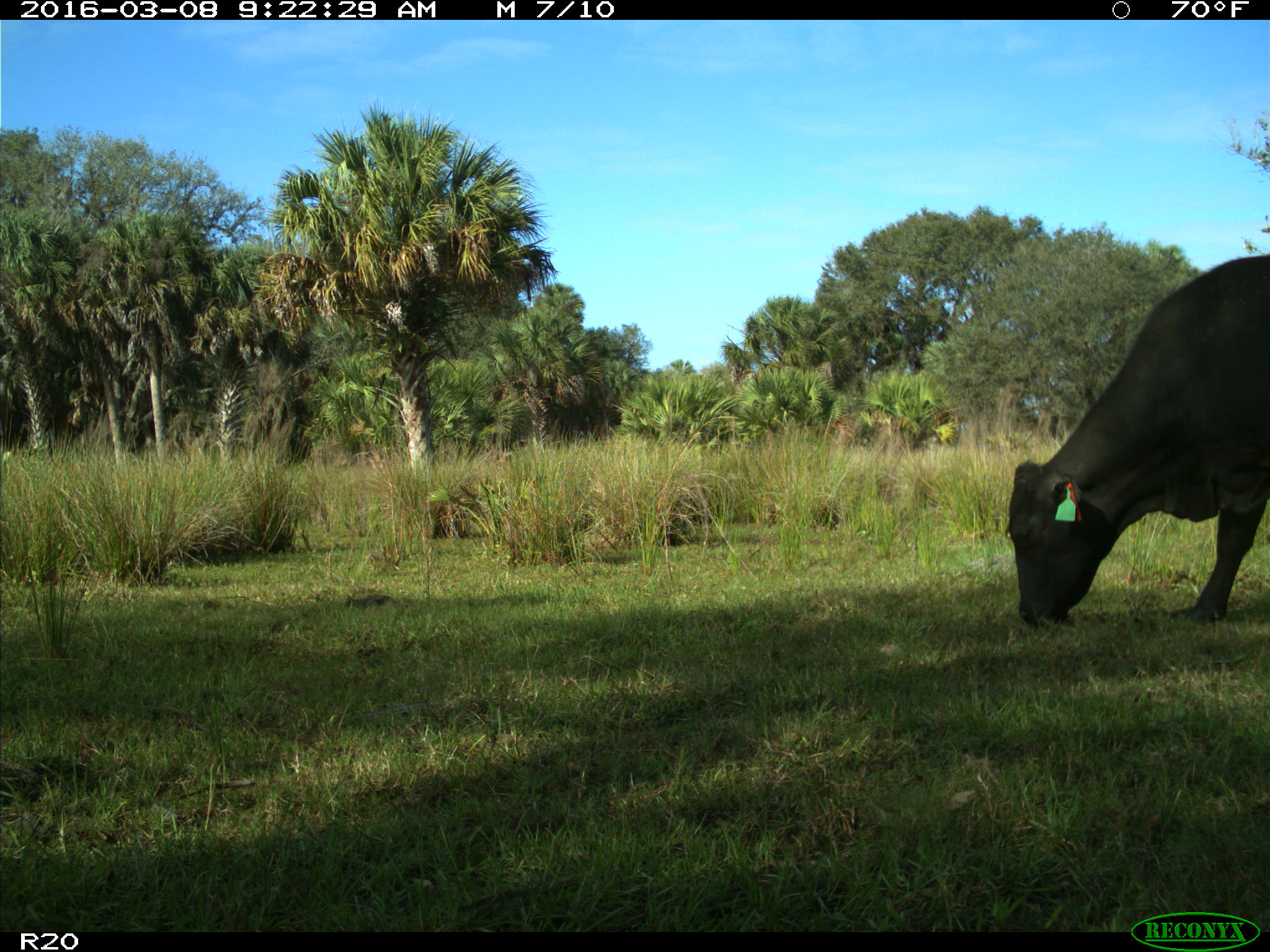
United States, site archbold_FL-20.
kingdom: Animalia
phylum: Chordata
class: Mammalia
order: Artiodactyla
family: Bovidae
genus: Bos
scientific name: Bos taurus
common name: domestic cow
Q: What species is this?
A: Bos taurus (domestic cow).